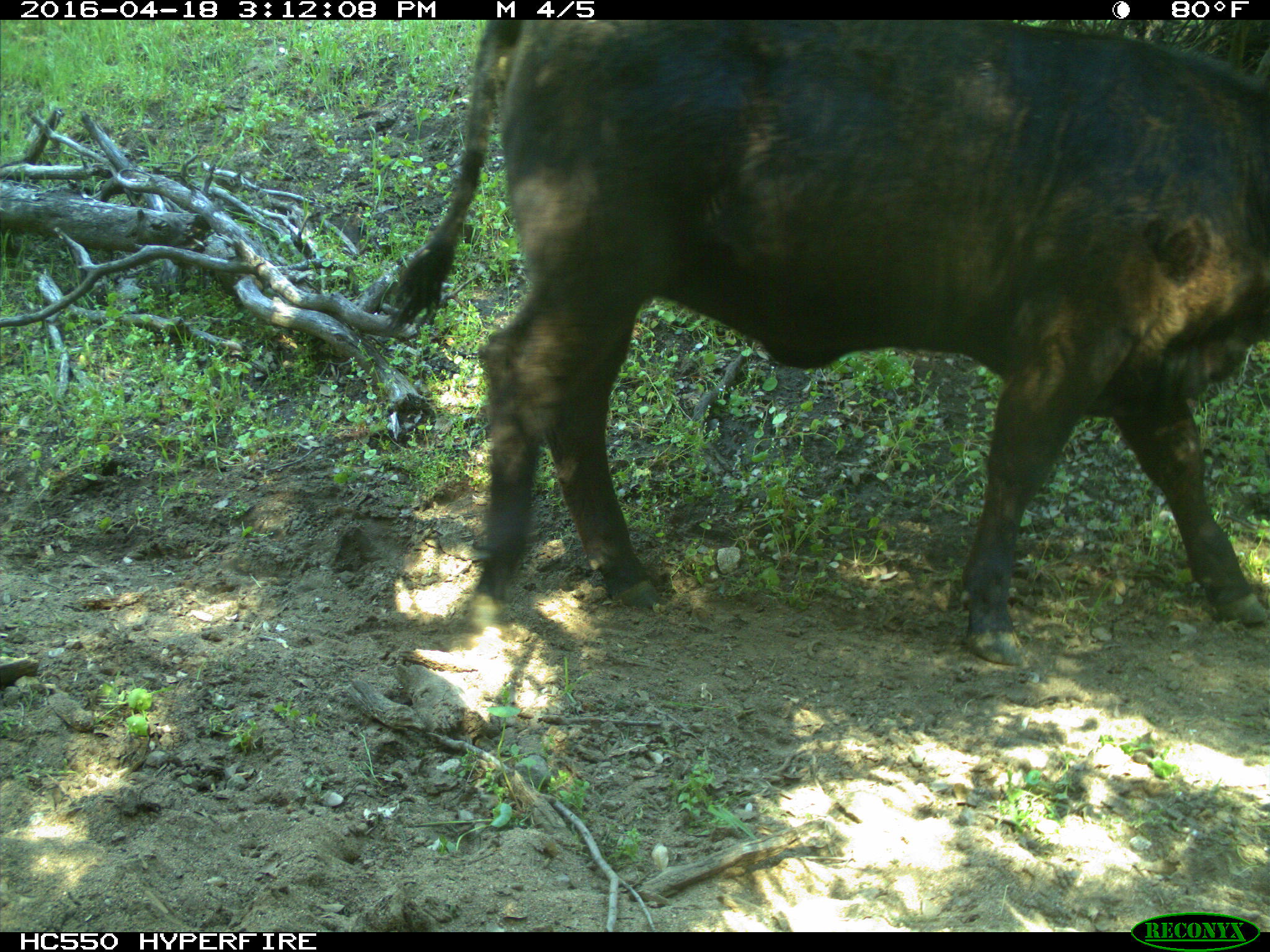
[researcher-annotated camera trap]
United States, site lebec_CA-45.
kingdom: Animalia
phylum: Chordata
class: Mammalia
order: Artiodactyla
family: Bovidae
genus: Bos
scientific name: Bos taurus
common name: domestic cow